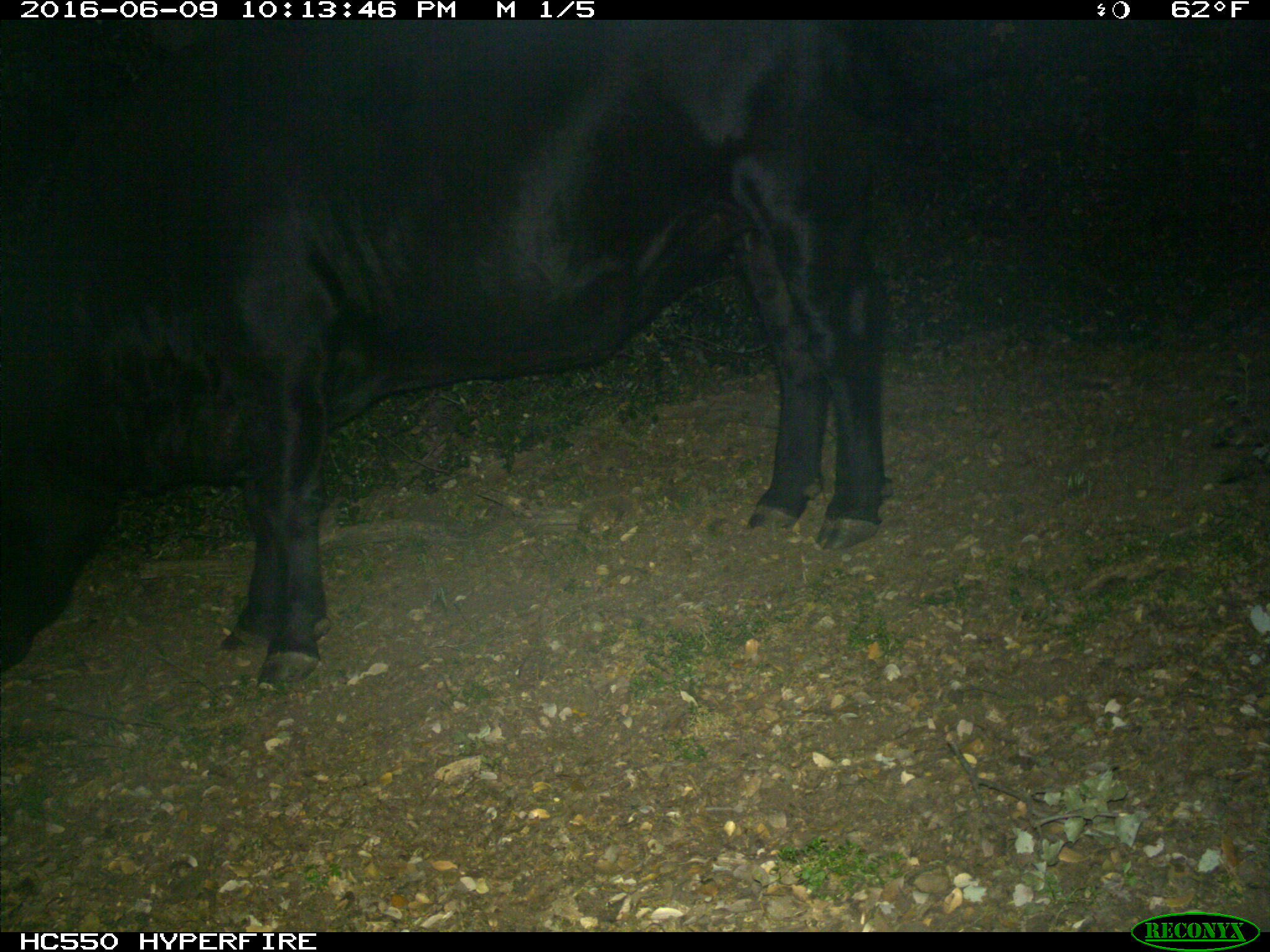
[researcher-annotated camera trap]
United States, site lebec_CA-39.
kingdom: Animalia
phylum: Chordata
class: Mammalia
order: Artiodactyla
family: Bovidae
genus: Bos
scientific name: Bos taurus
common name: domestic cow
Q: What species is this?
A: Bos taurus (domestic cow).